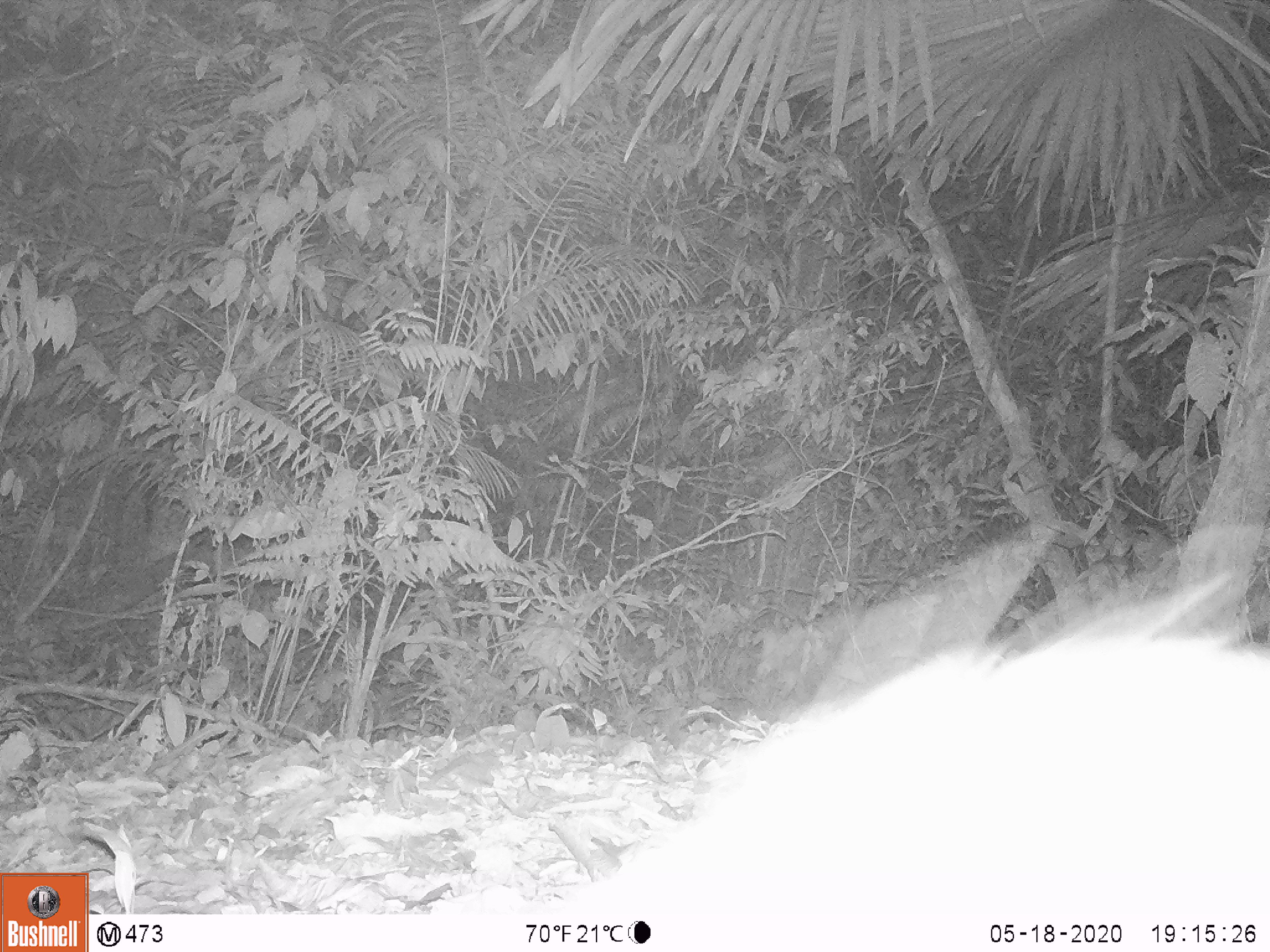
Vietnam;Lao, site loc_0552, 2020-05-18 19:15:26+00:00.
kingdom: Animalia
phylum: Chordata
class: Mammalia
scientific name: Mammalia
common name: mammal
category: unidentified small mammal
Unidentified small mammal (mammal) (Mammalia). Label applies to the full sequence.